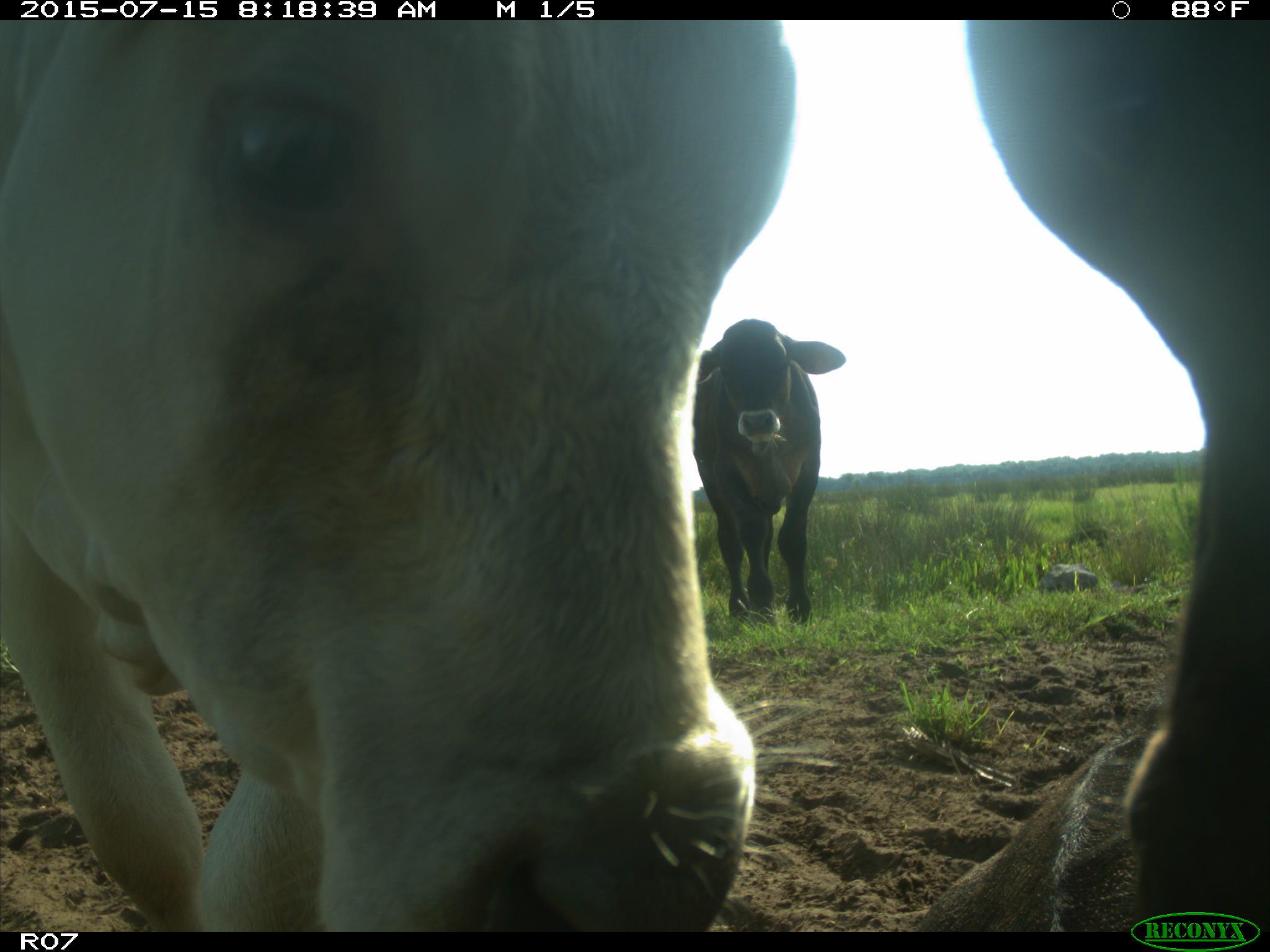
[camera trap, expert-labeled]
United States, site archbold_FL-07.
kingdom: Animalia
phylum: Chordata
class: Mammalia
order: Artiodactyla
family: Bovidae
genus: Bos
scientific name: Bos taurus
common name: domestic cow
Bos taurus (domestic cow).